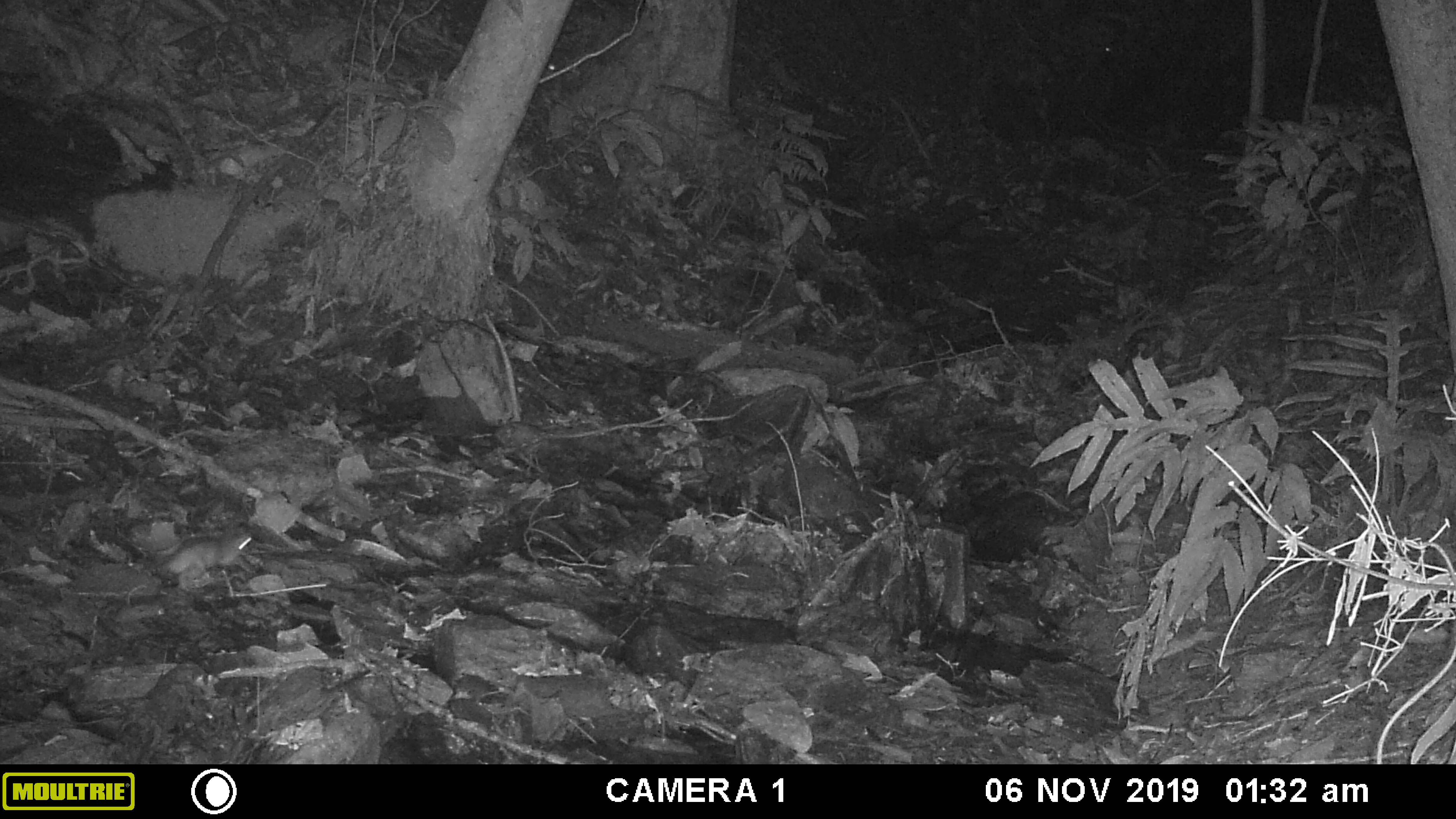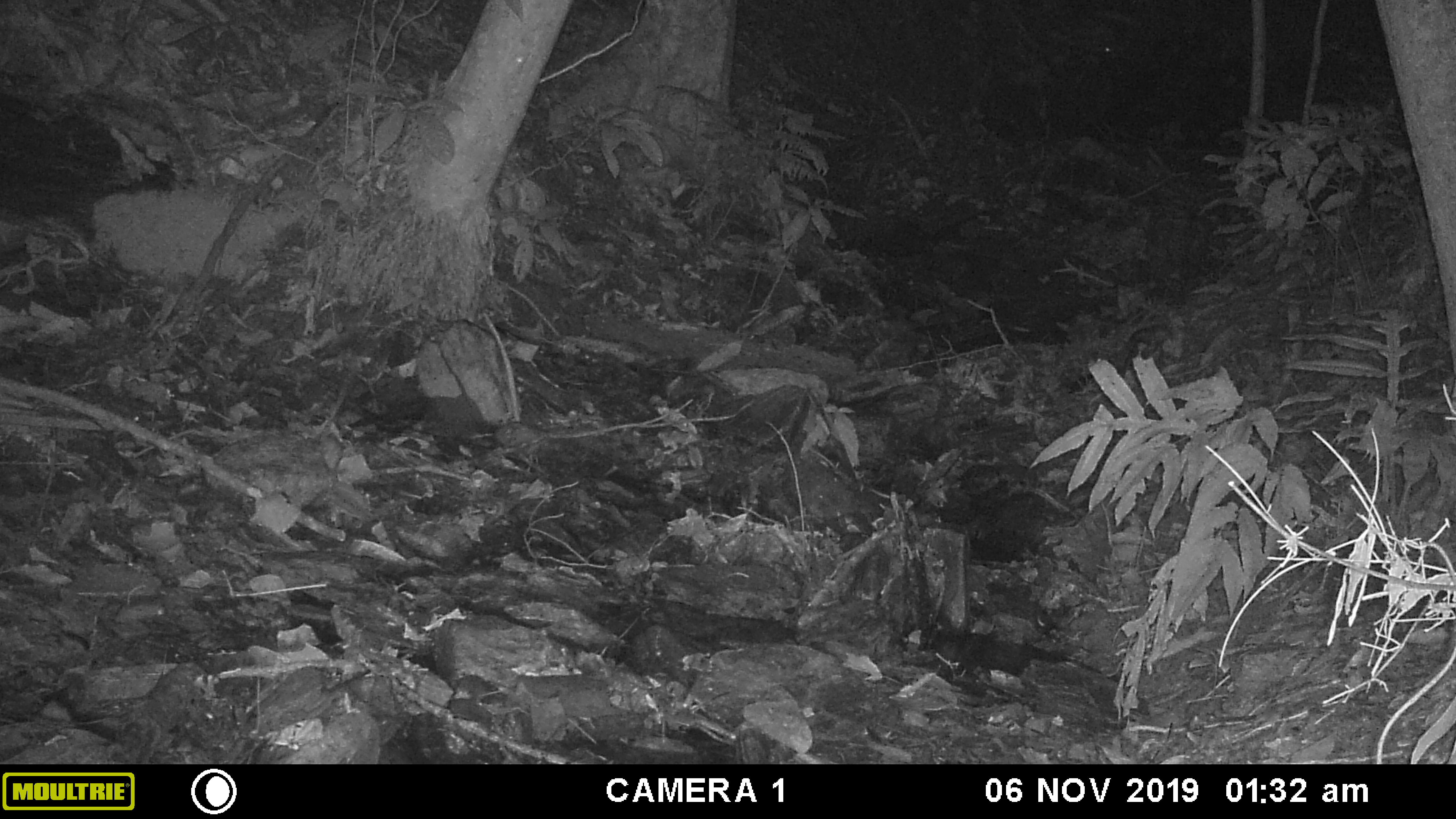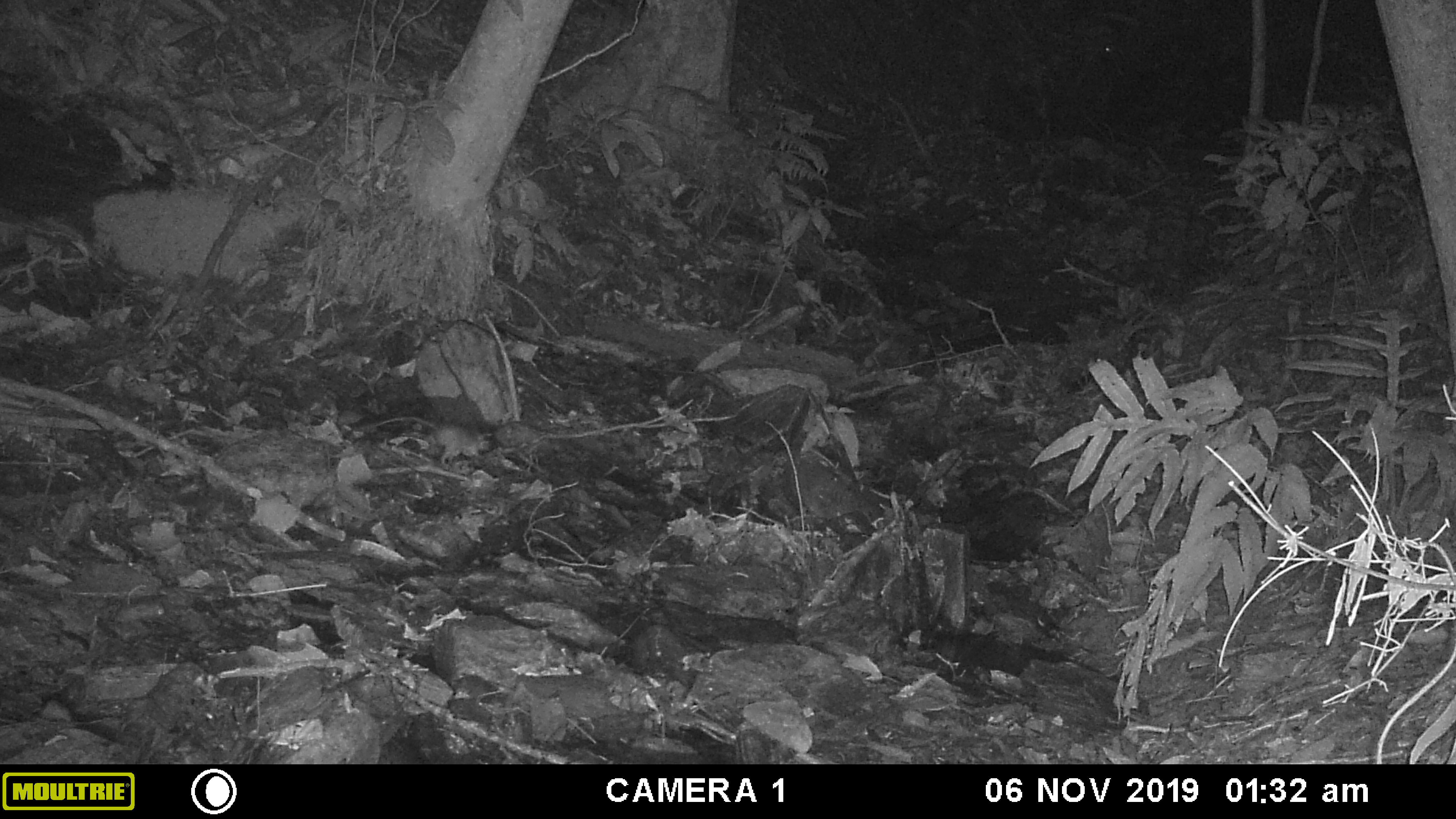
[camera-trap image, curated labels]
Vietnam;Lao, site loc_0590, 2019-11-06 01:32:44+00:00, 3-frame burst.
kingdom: Animalia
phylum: Chordata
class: Mammalia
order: Rodentia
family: Muridae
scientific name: Muridae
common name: old-world mice and rats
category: unidentified murid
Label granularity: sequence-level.